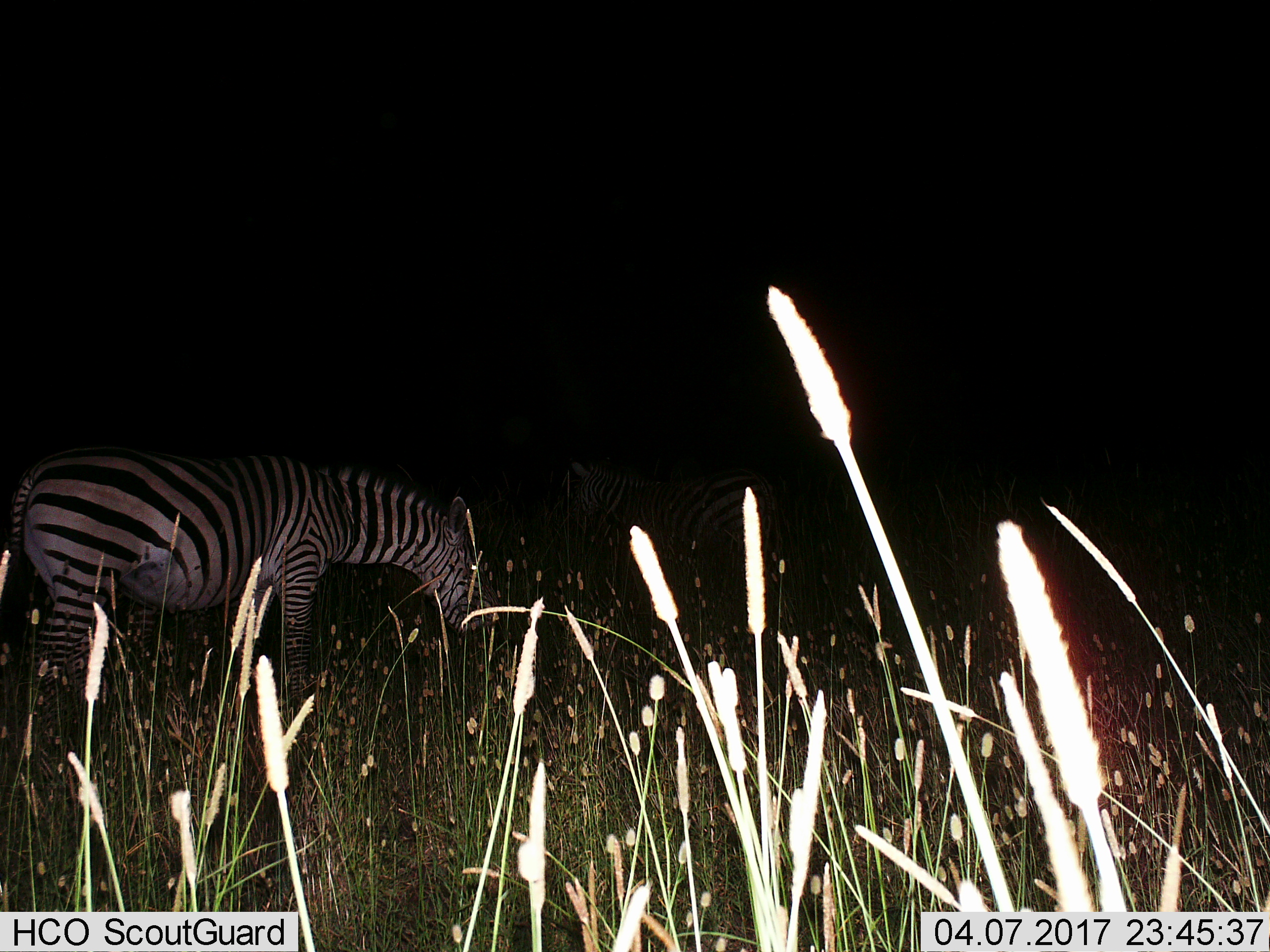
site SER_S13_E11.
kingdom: Animalia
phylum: Chordata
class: Mammalia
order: Perissodactyla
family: Equidae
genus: Equus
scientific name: Equus quagga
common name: plains zebra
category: zebraplains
Zebraplains (plains zebra) (Equus quagga), count 1. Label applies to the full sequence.